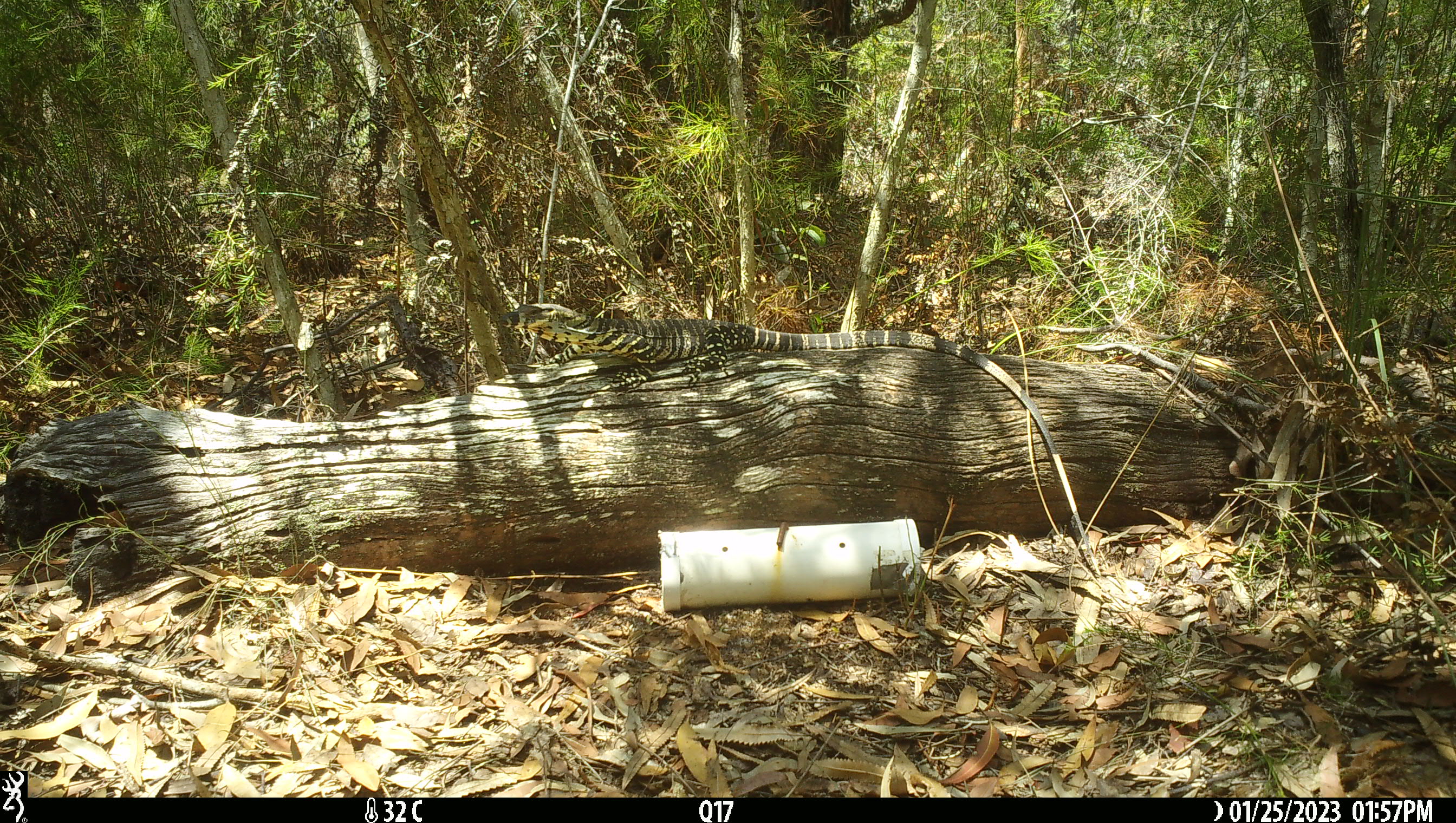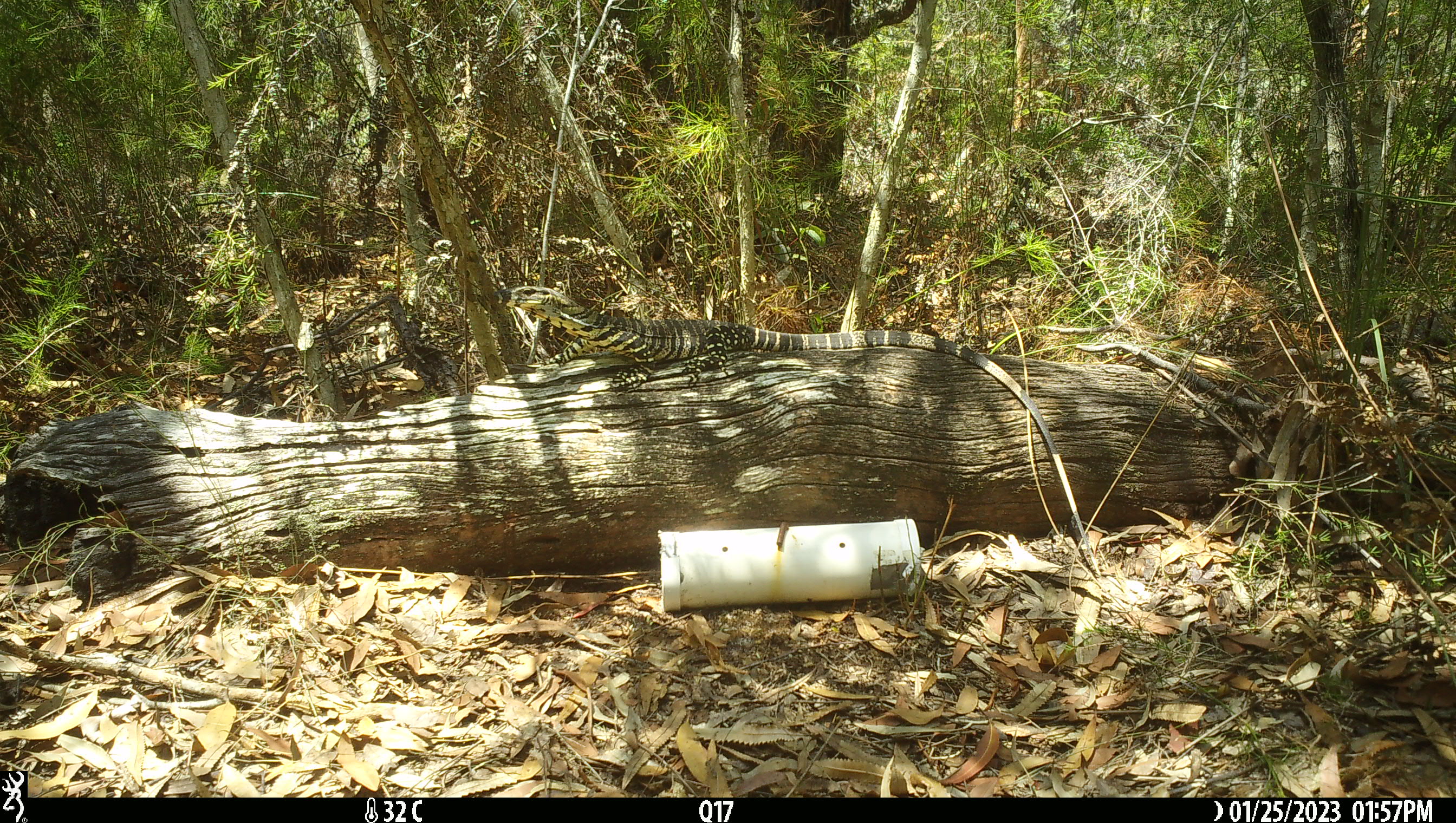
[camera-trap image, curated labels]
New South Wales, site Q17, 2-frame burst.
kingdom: Animalia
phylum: Chordata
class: Reptilia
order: Squamata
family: Varanidae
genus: Varanus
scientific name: Varanus varius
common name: lace monitor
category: goanna